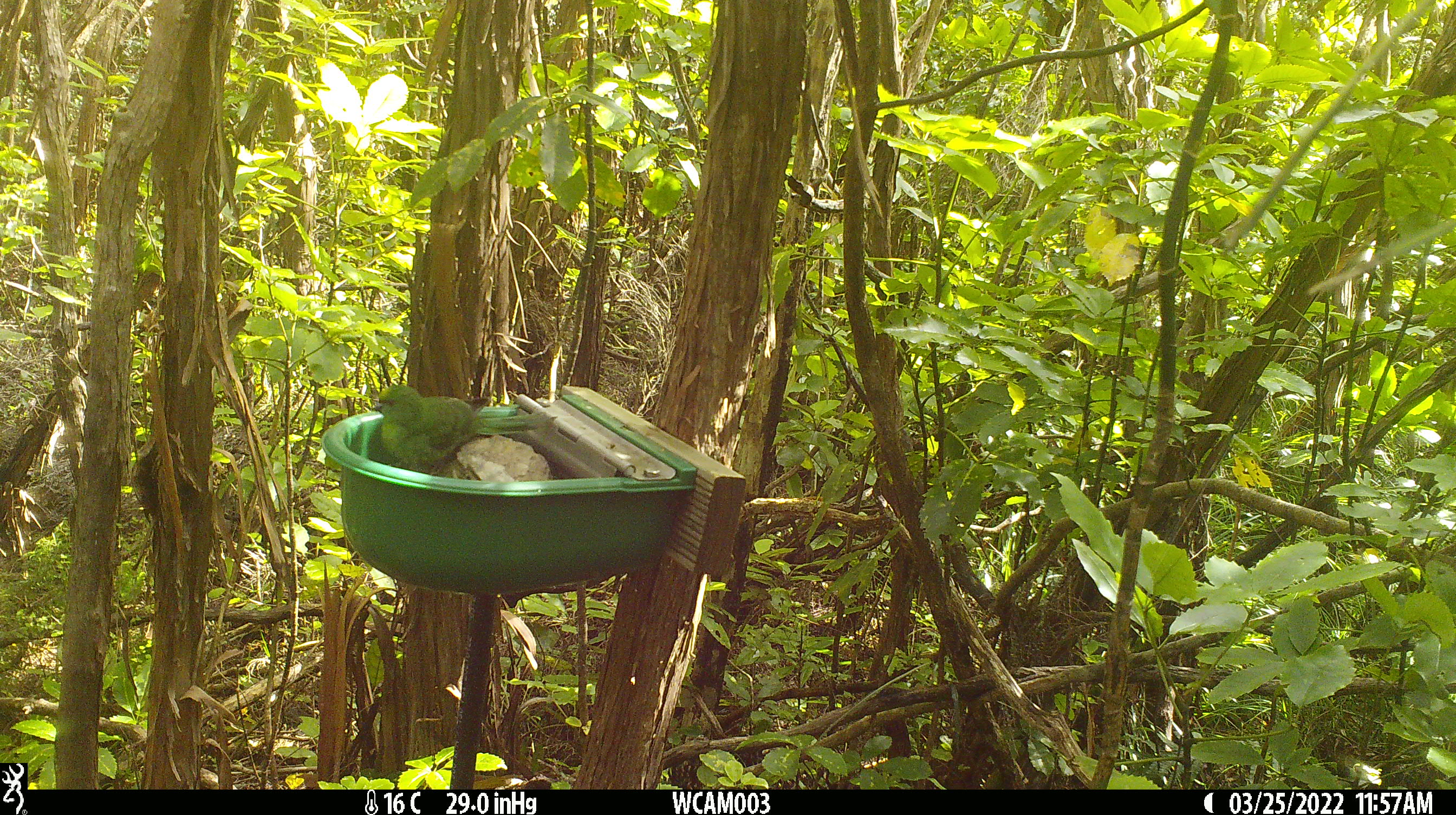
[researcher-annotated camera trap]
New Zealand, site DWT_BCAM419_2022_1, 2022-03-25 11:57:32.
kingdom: Animalia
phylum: Chordata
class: Aves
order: Psittaciformes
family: Psittaculidae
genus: Cyanoramphus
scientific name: Cyanoramphus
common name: parakeet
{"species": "parakeet (Cyanoramphus)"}